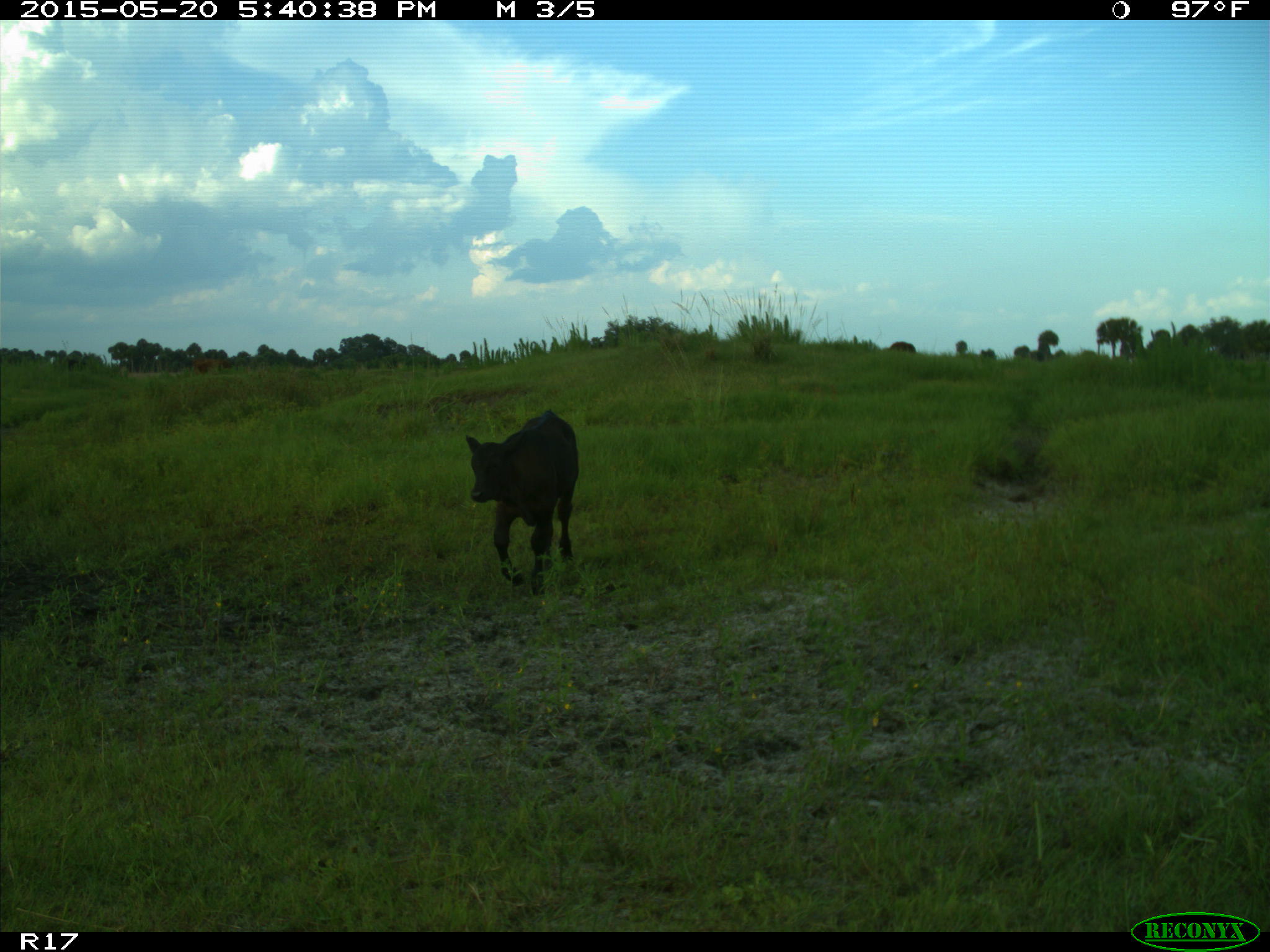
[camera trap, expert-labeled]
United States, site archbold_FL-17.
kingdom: Animalia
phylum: Chordata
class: Mammalia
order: Artiodactyla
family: Bovidae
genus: Bos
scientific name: Bos taurus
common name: domestic cow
Bos taurus (domestic cow).